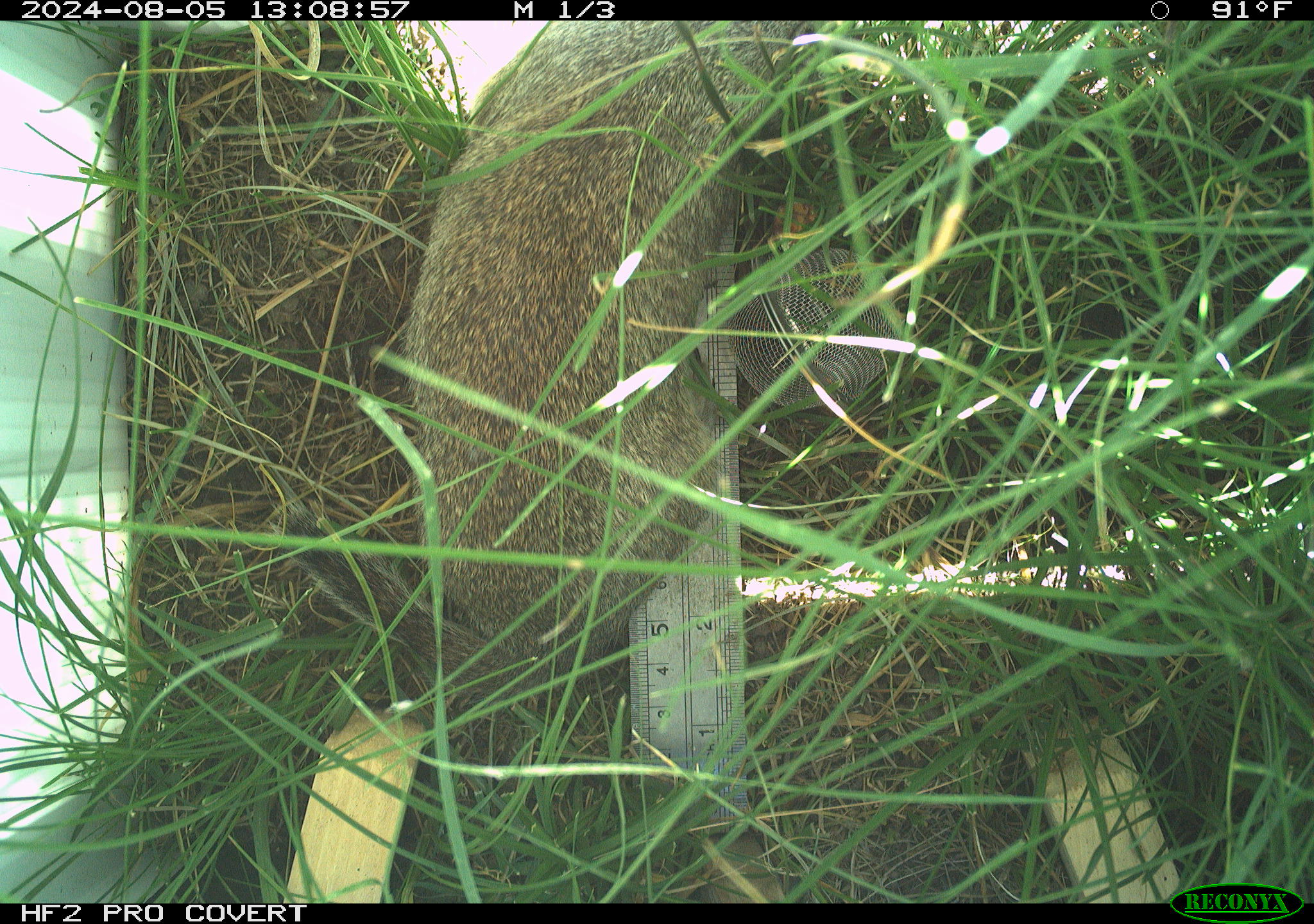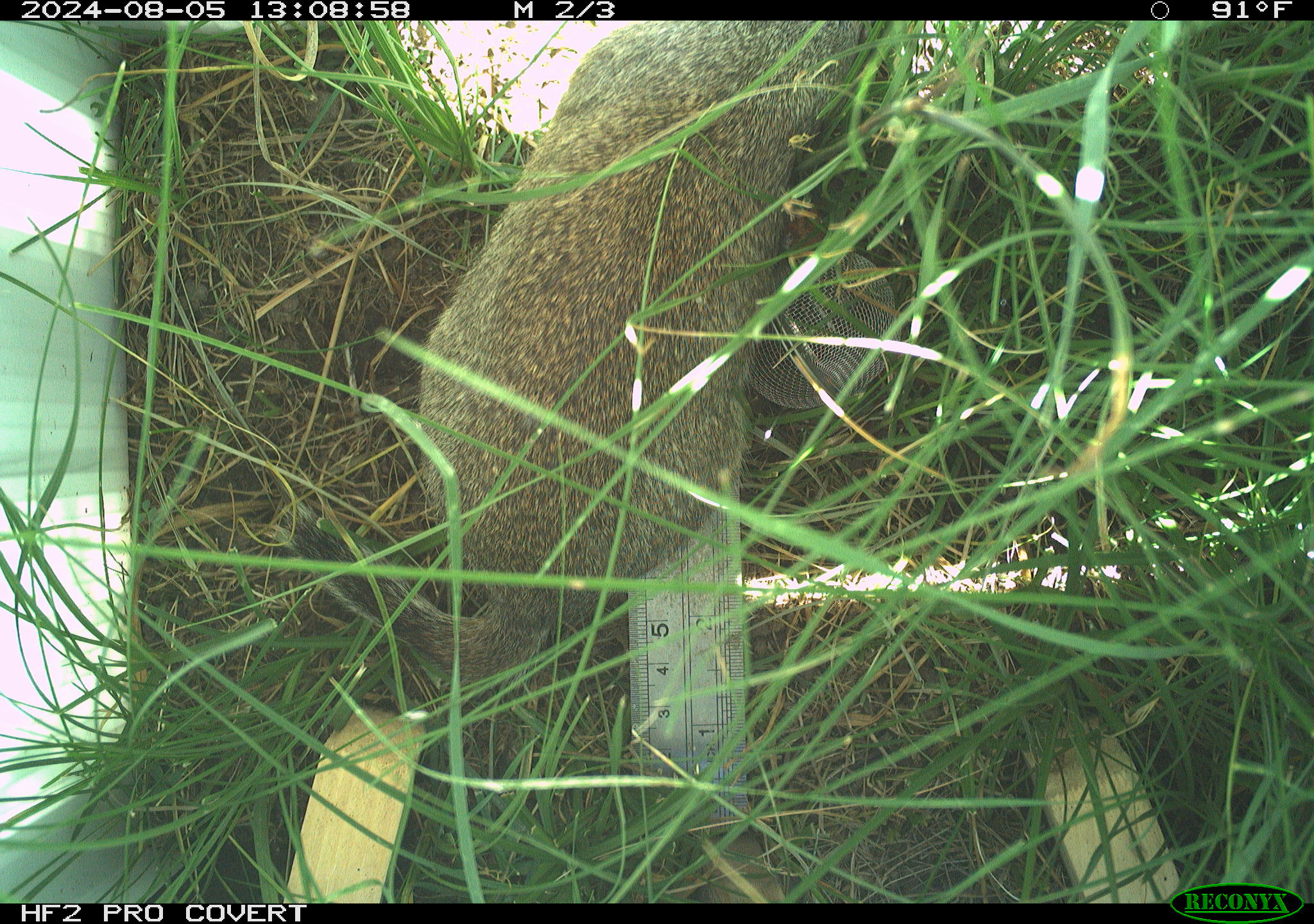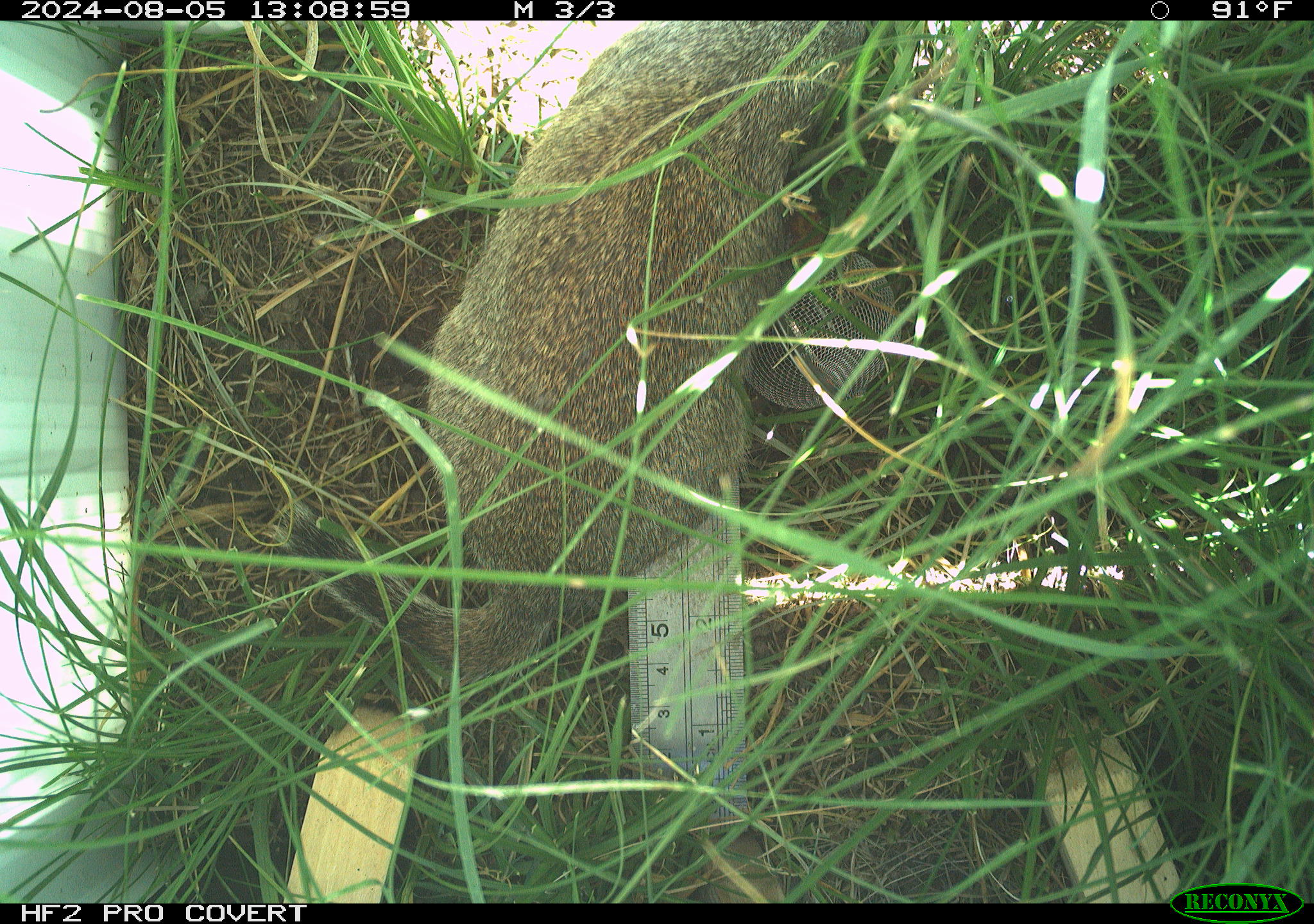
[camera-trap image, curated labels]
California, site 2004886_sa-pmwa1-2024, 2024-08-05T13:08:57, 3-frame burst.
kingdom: Animalia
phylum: Chordata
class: Mammalia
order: Rodentia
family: Sciuridae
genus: Urocitellus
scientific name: Urocitellus beldingi beldingi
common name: belding's ground squirrel